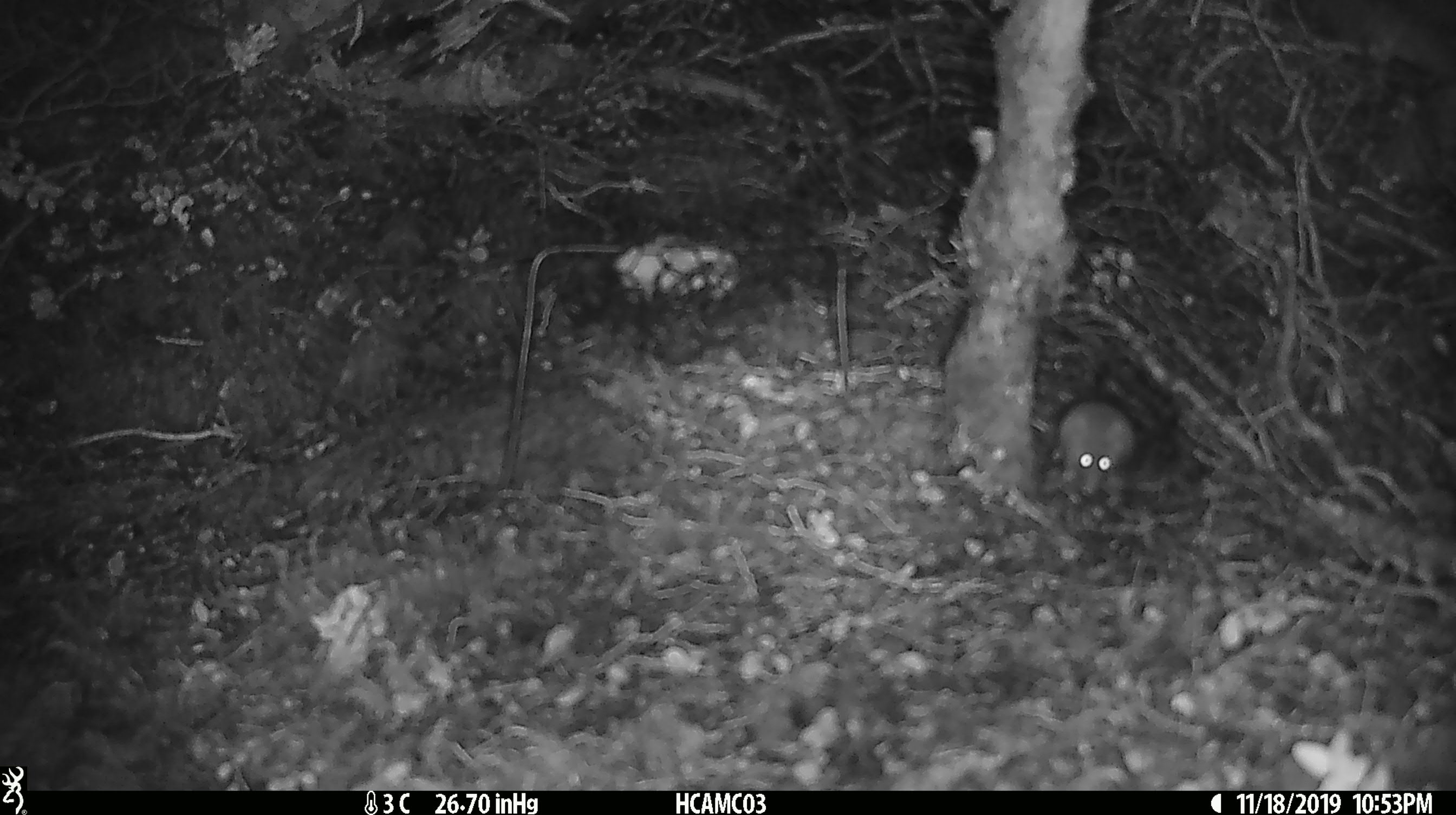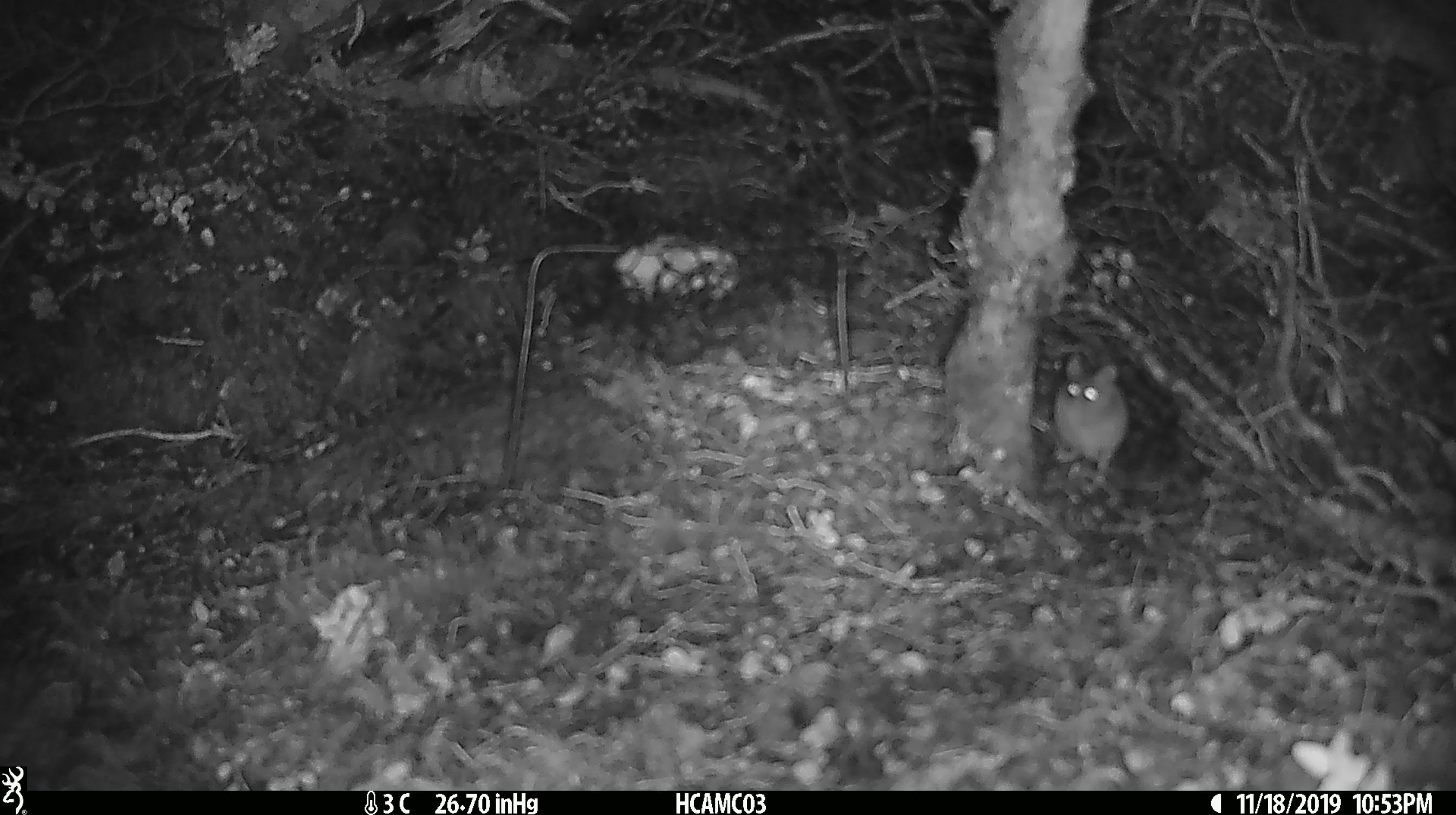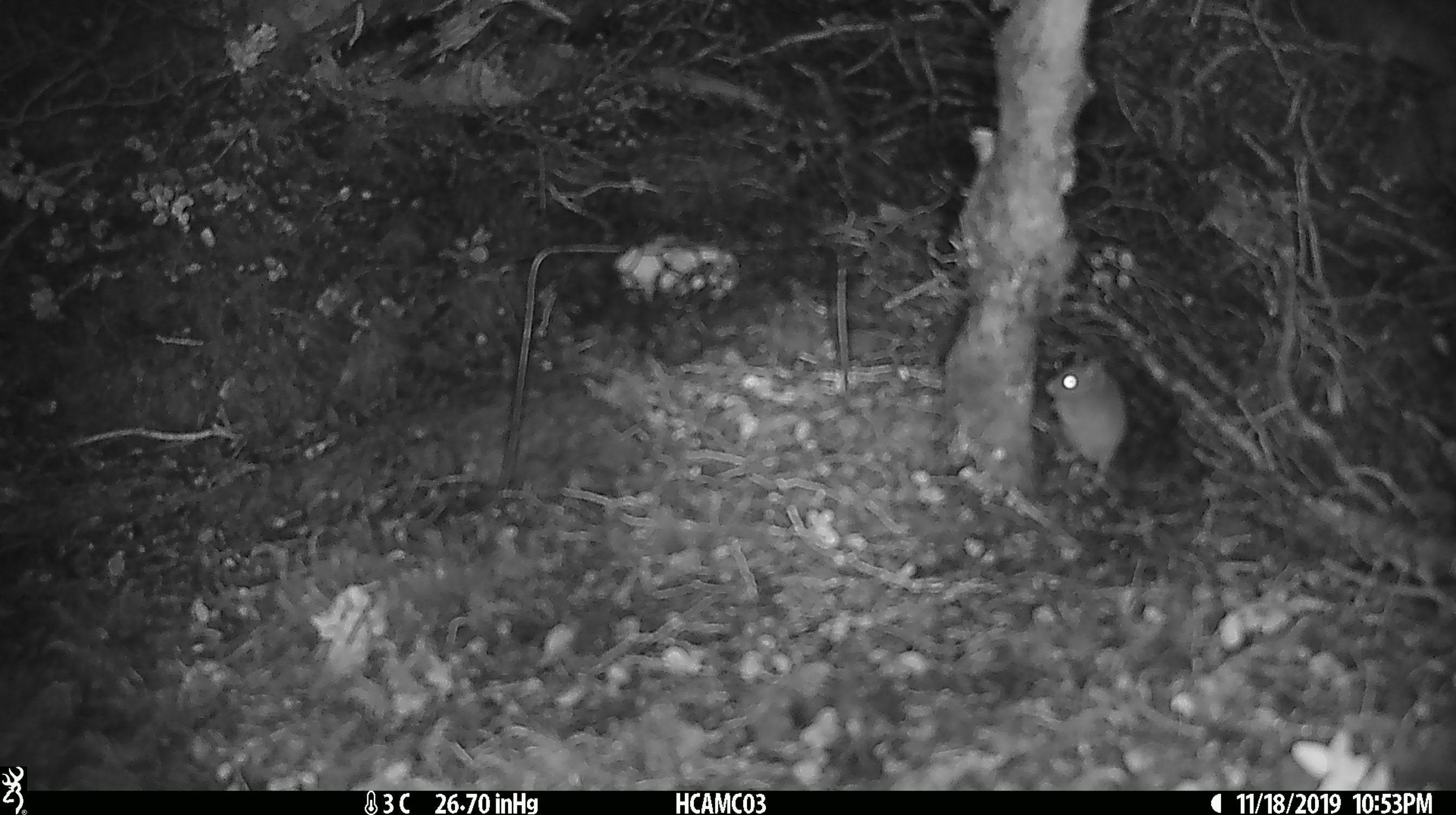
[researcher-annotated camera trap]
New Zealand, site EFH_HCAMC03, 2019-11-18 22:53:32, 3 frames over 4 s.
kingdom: Animalia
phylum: Chordata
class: Mammalia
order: Rodentia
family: Muridae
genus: Mus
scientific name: Mus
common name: mouse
Mouse (Mus).